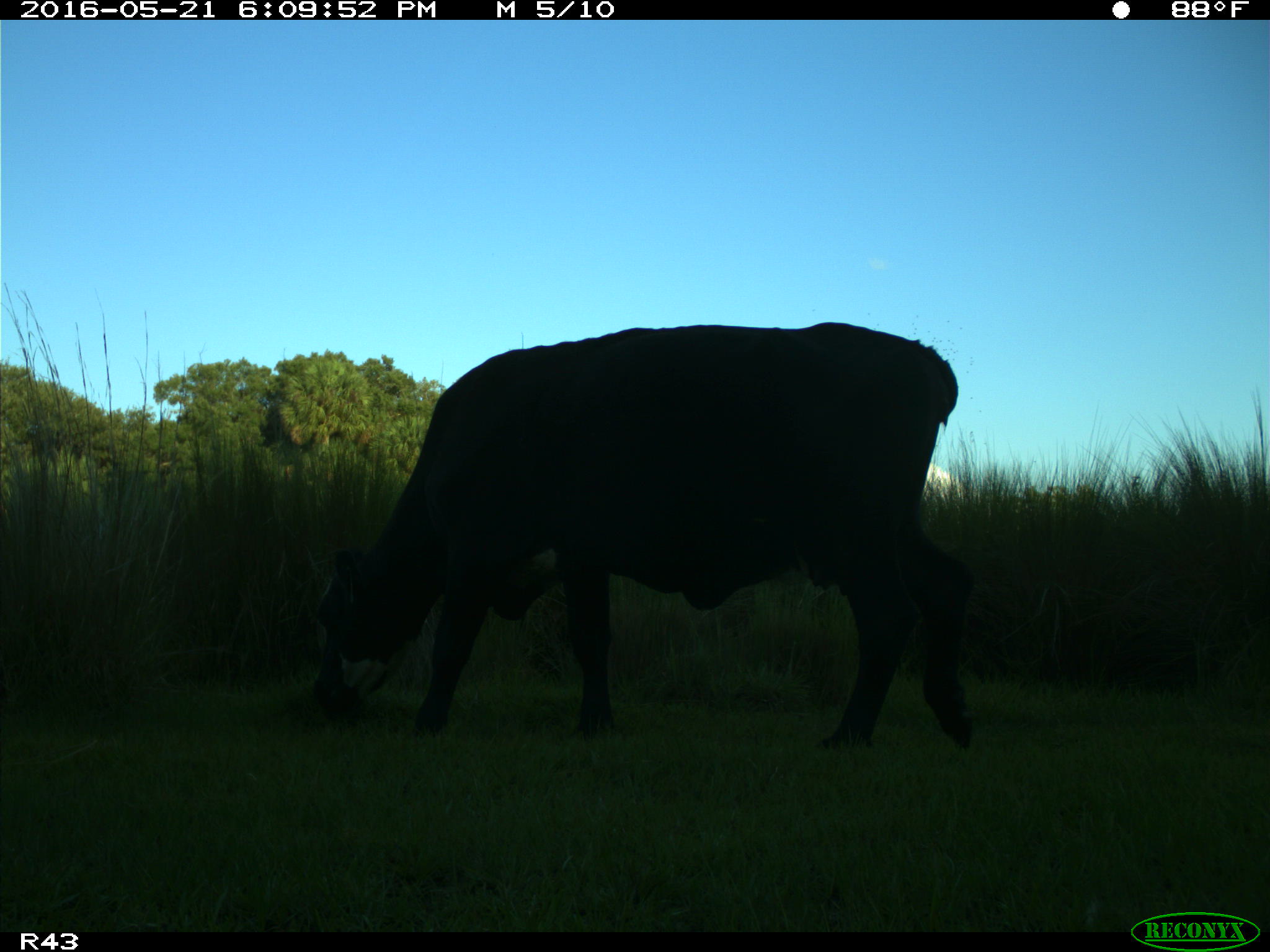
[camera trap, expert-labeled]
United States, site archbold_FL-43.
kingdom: Animalia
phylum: Chordata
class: Mammalia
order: Artiodactyla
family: Bovidae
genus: Bos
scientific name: Bos taurus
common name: domestic cow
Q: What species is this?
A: Bos taurus (domestic cow).